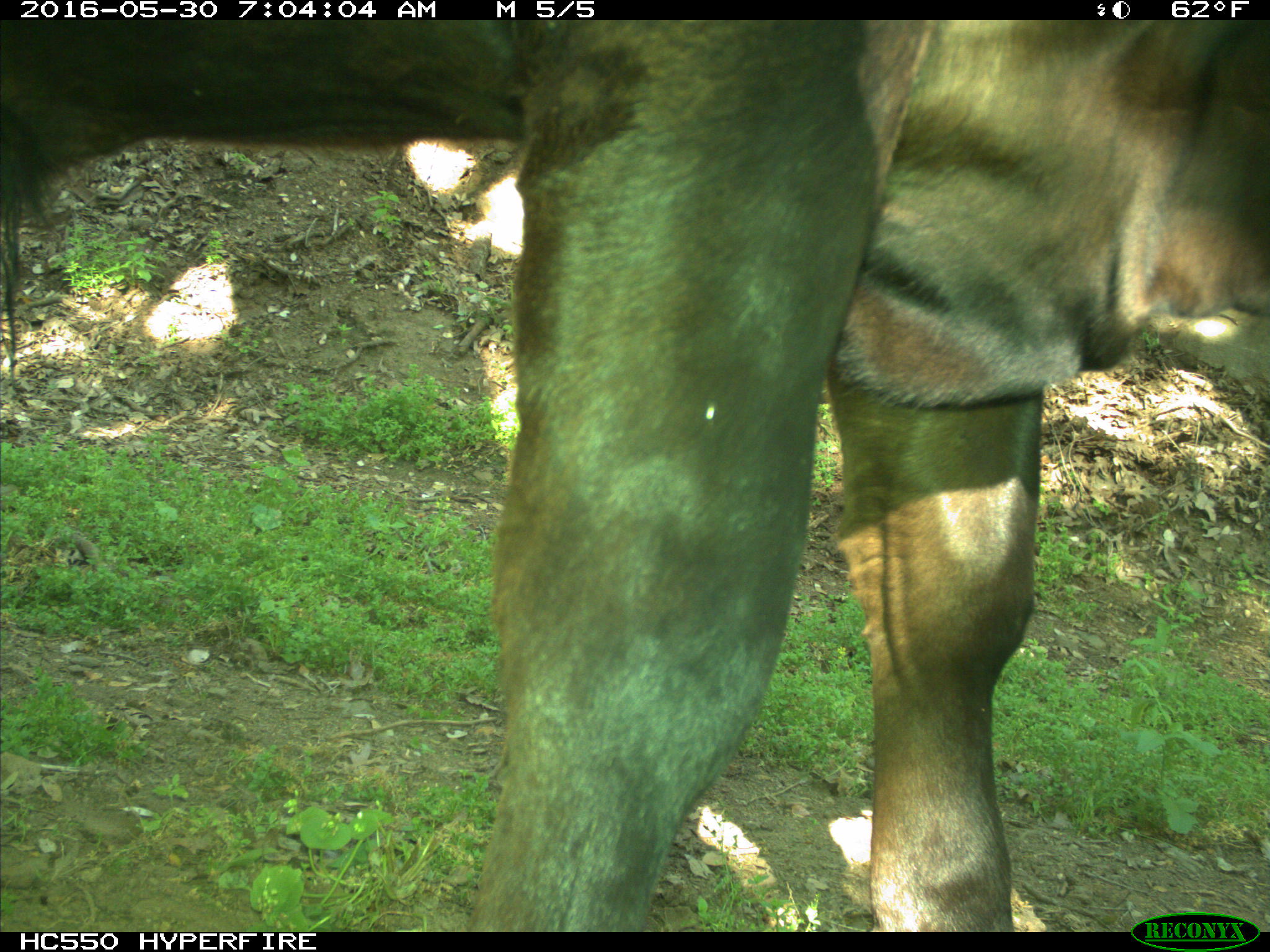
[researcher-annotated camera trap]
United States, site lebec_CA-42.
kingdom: Animalia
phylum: Chordata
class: Mammalia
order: Artiodactyla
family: Bovidae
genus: Bos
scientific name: Bos taurus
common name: domestic cow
Bos taurus (domestic cow).